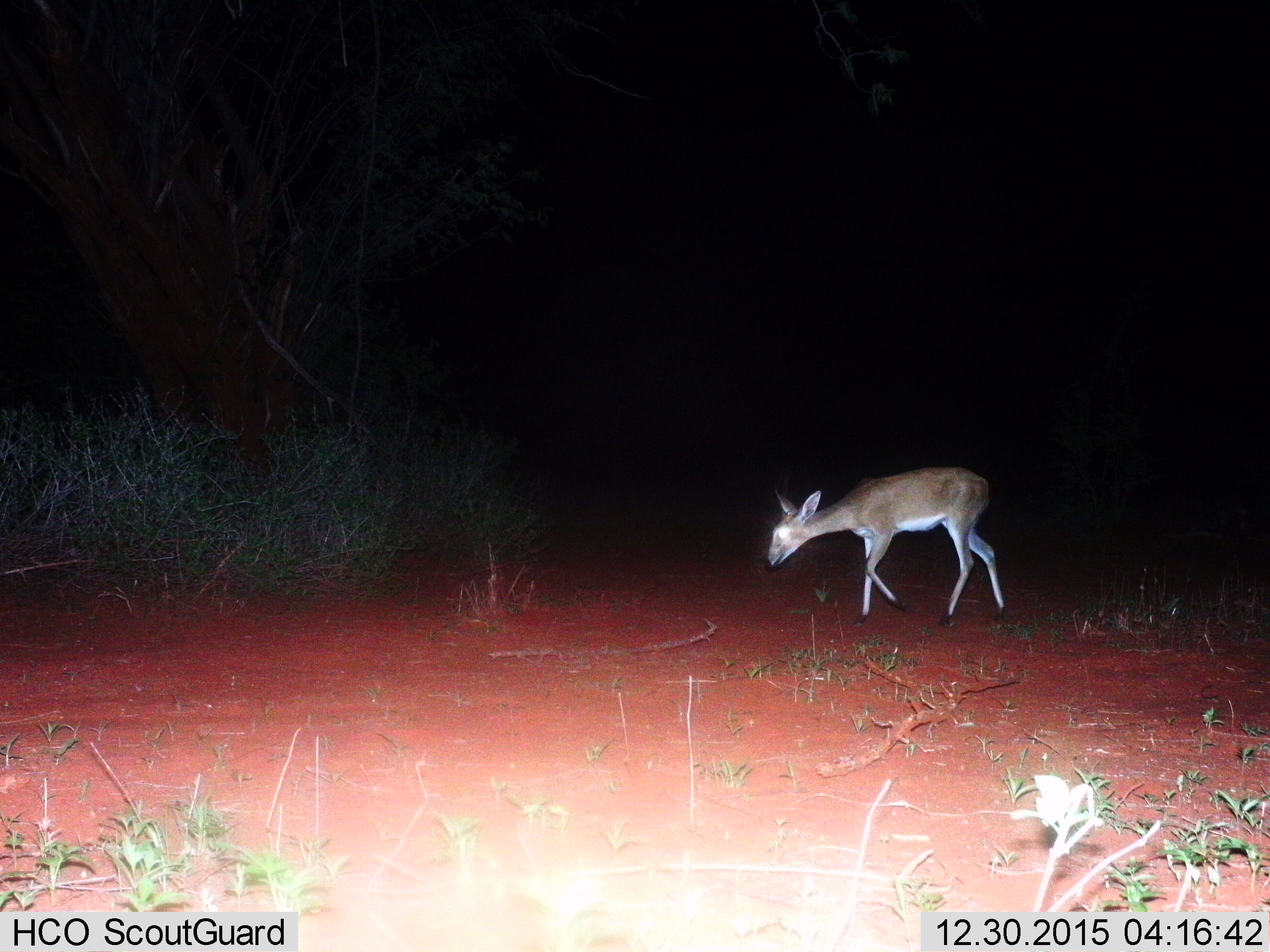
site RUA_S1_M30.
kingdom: Animalia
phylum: Chordata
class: Mammalia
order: Artiodactyla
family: Bovidae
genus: Sylvicapra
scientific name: Sylvicapra grimmia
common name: common duiker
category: duikercommongrey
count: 1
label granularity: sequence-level